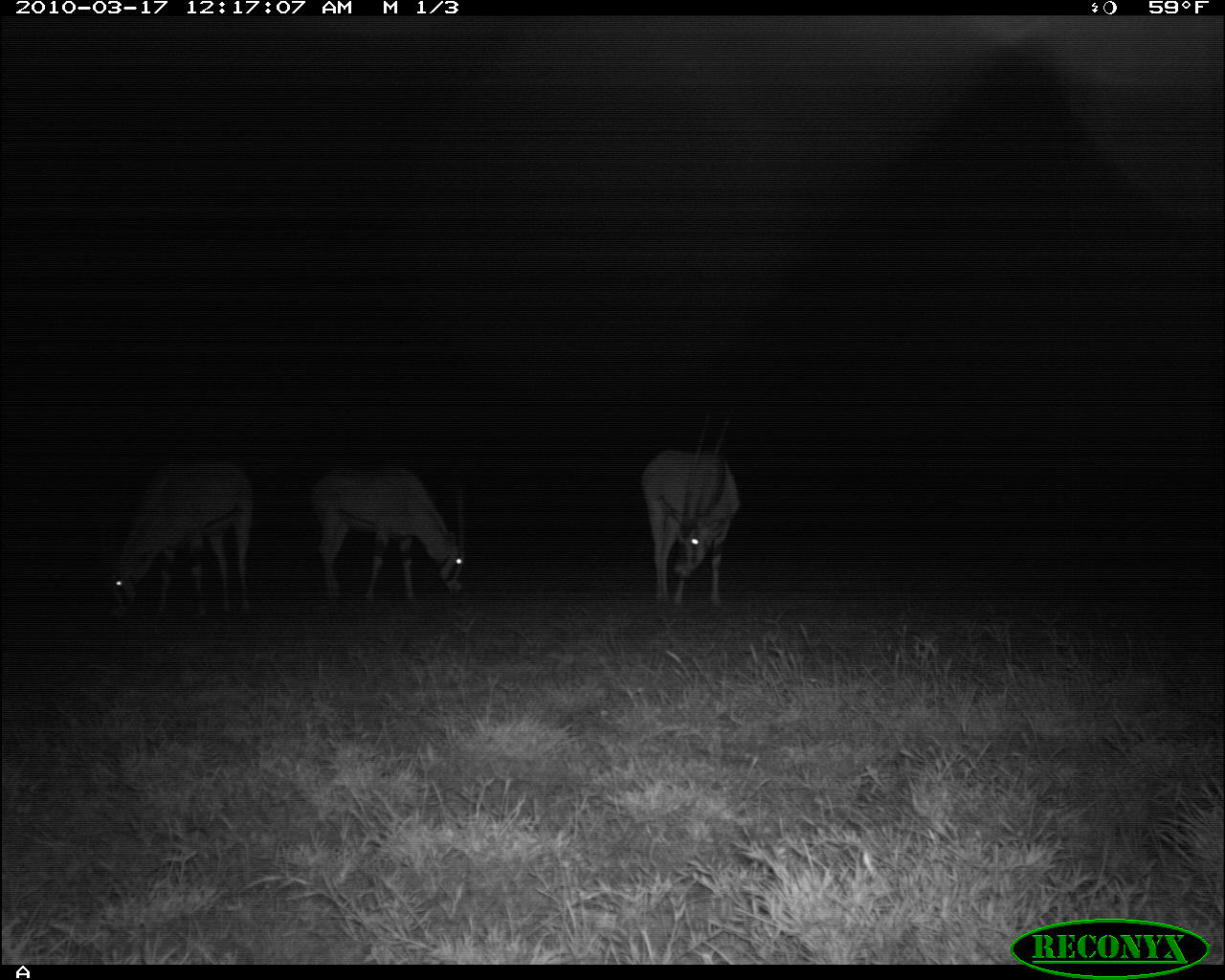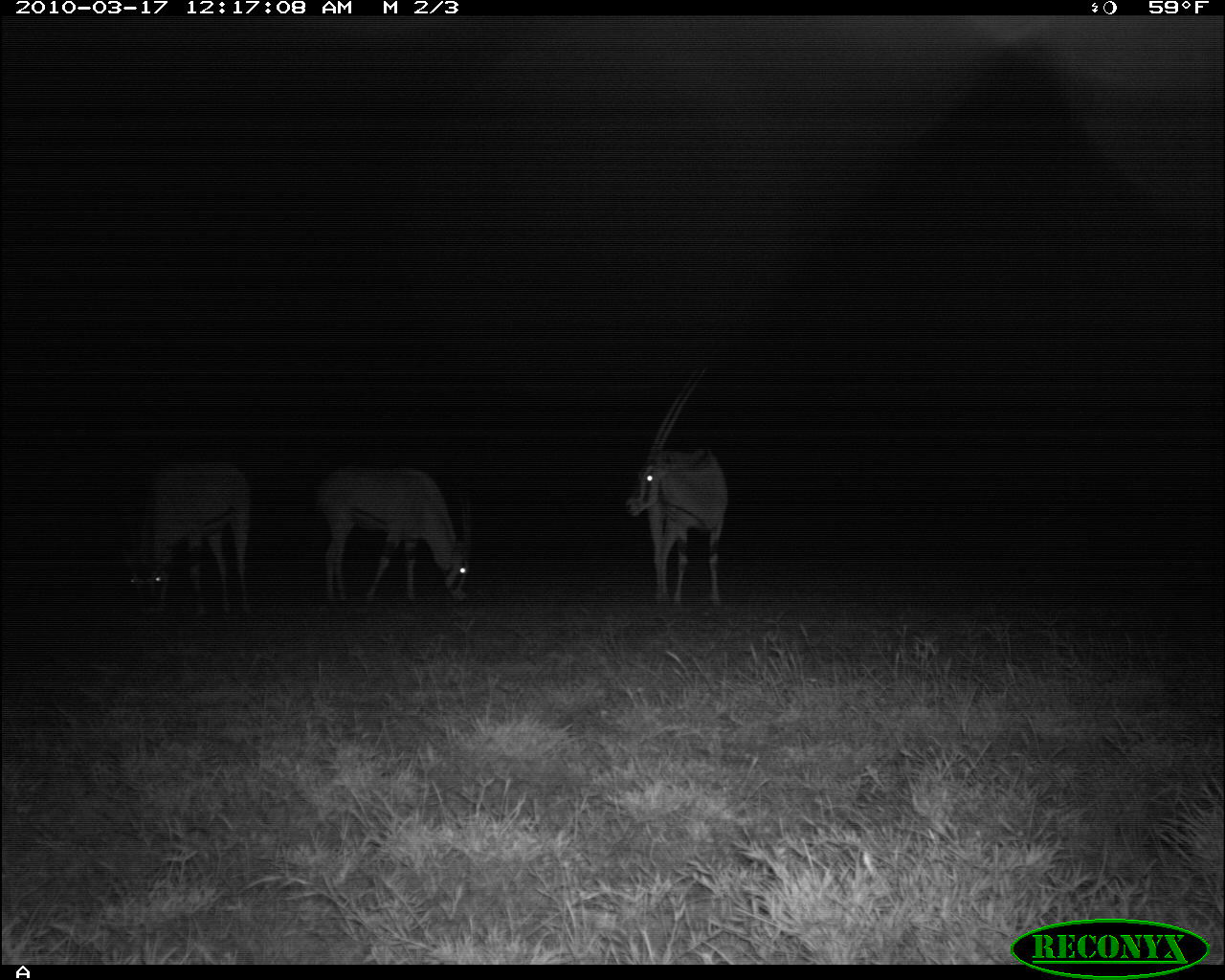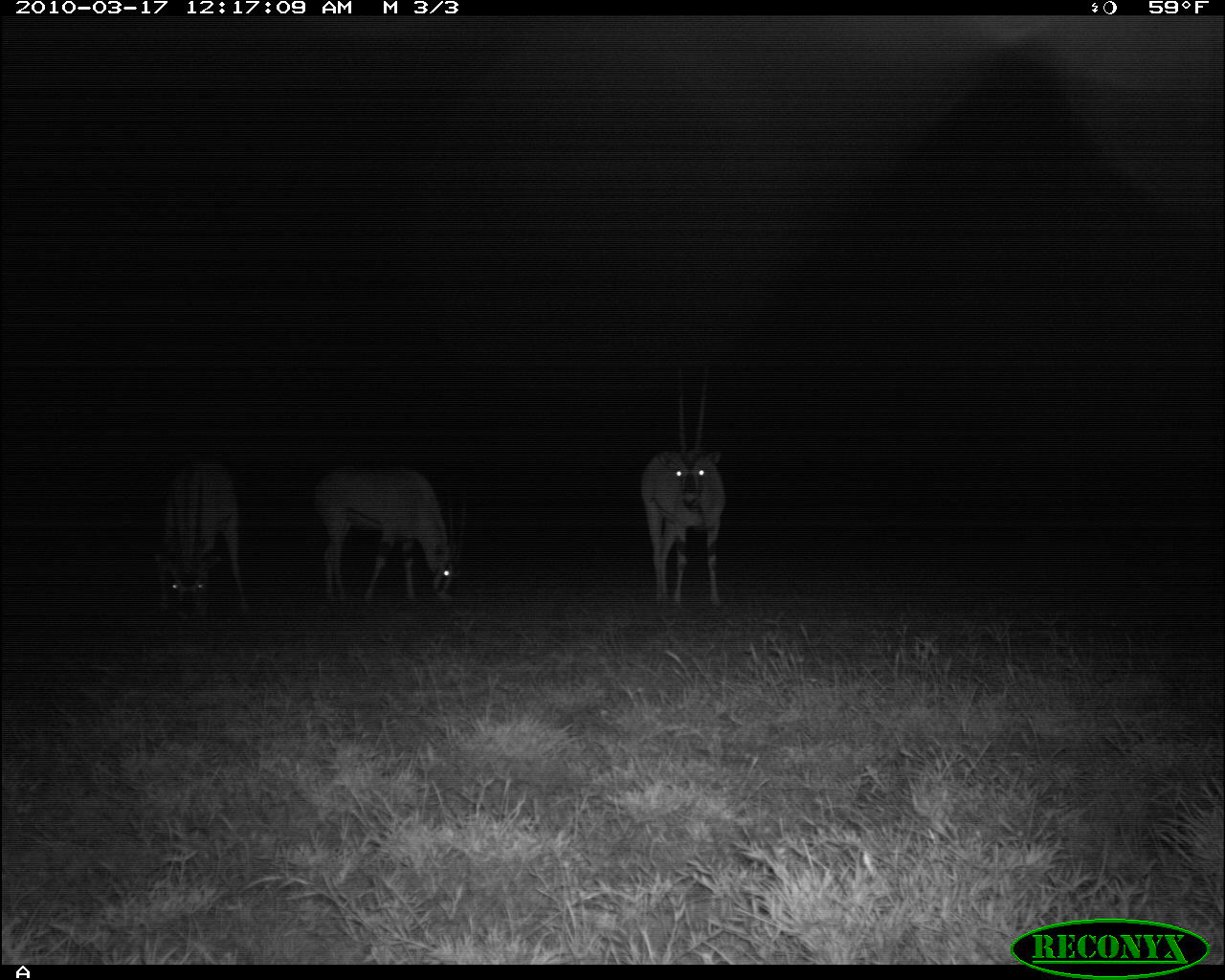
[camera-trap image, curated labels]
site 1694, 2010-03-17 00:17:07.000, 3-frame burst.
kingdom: Animalia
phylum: Chordata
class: Mammalia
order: Artiodactyla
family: Bovidae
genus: Oryx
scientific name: Oryx beisa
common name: east african oryx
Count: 3.